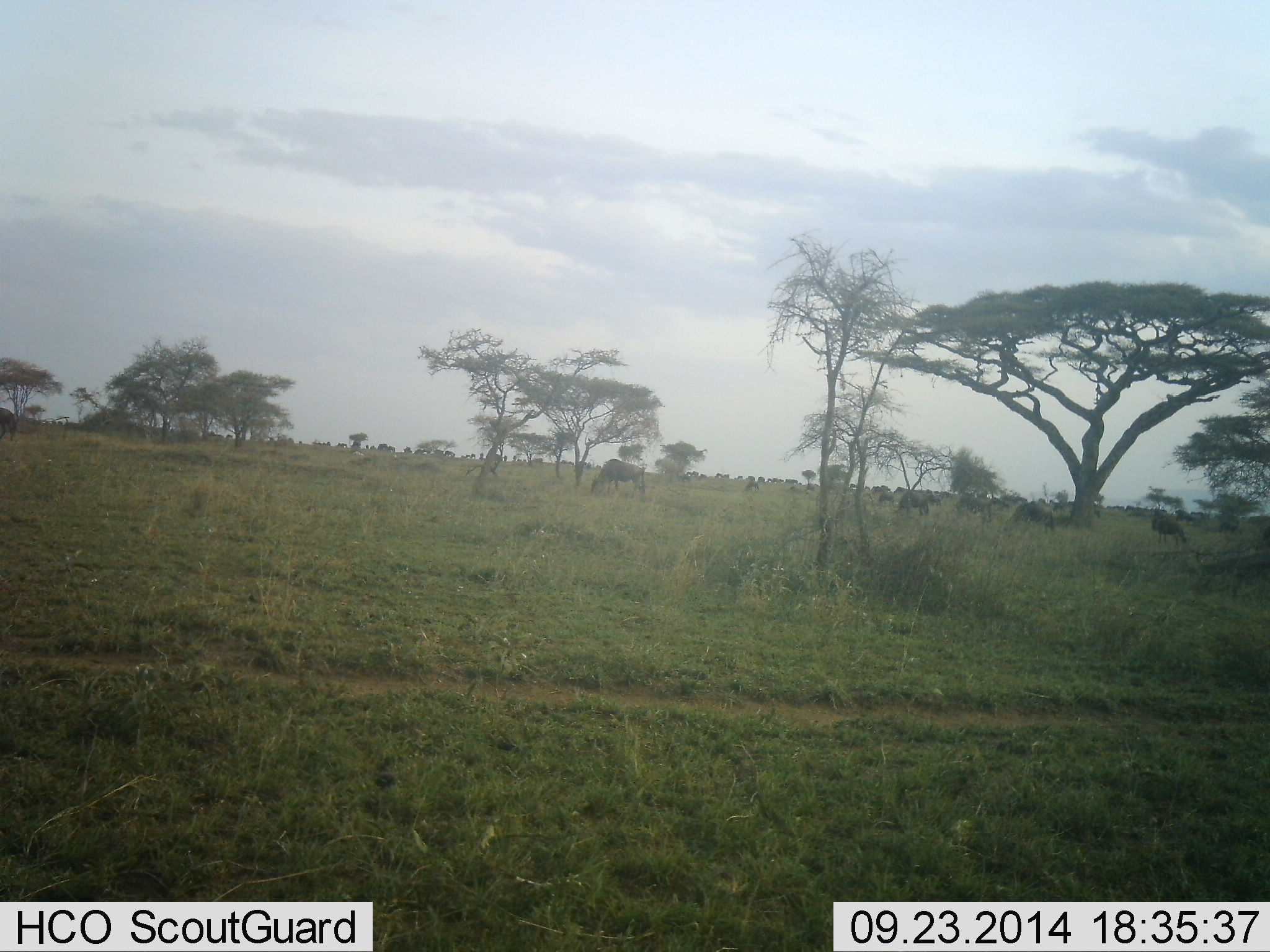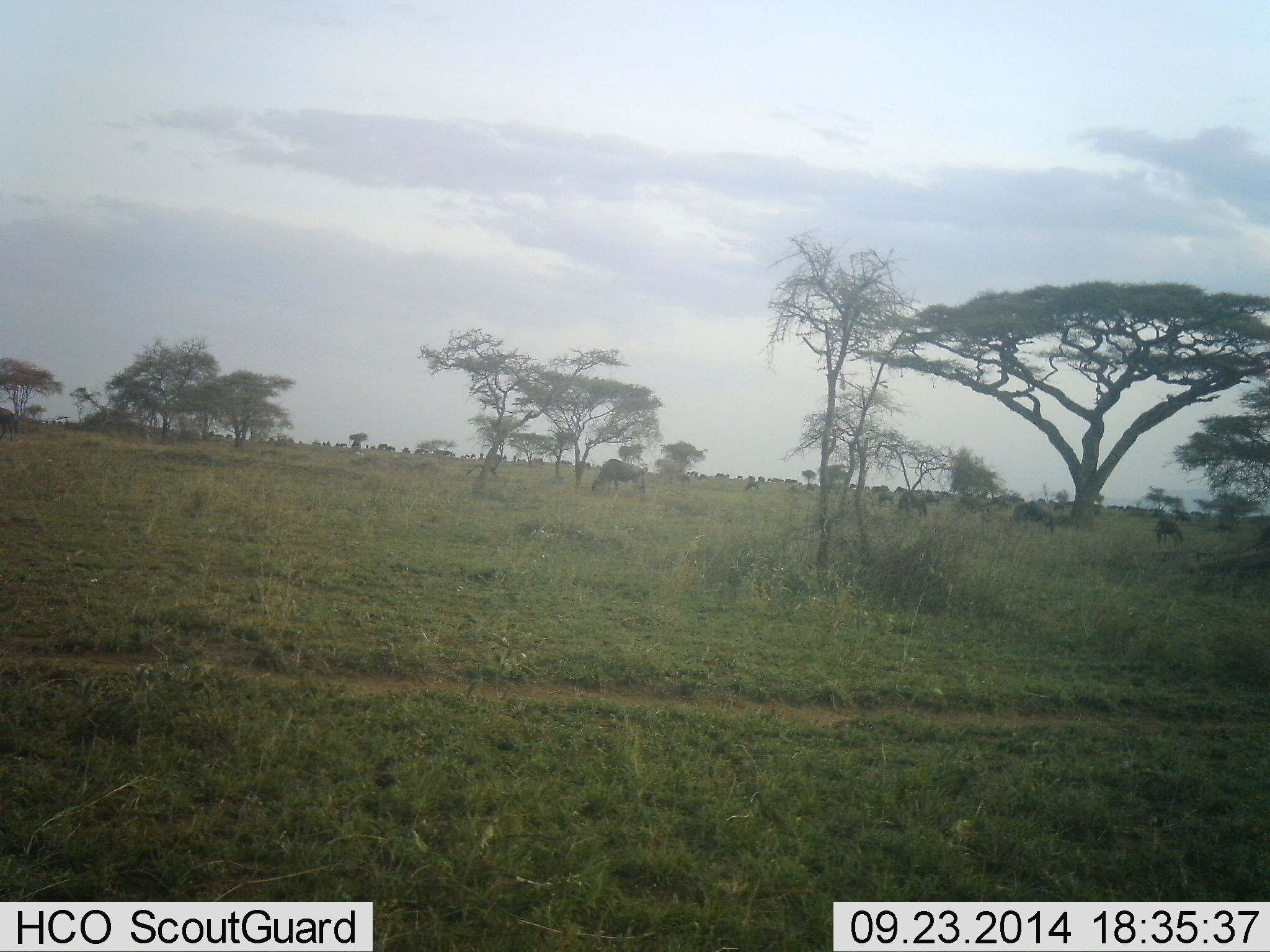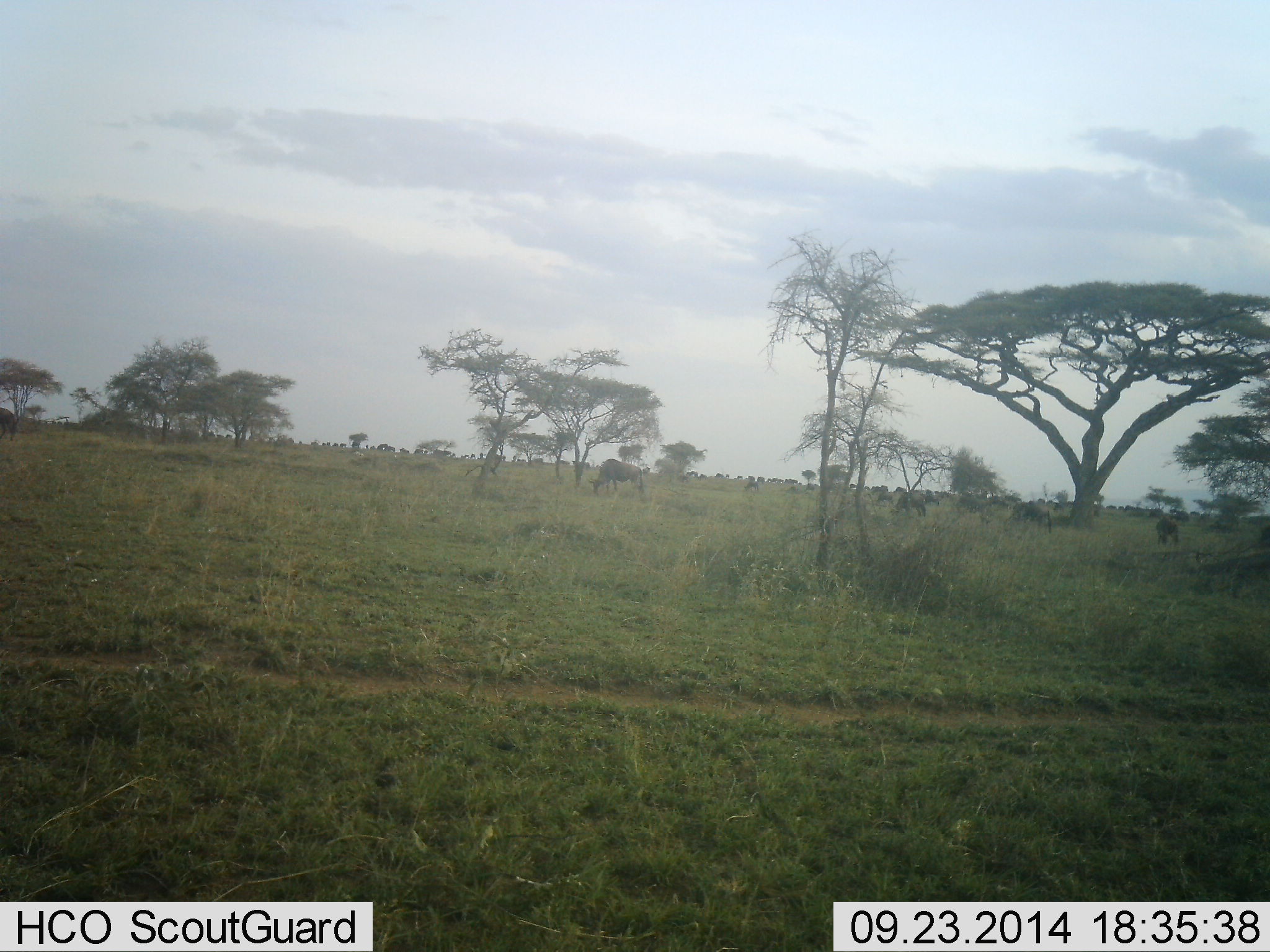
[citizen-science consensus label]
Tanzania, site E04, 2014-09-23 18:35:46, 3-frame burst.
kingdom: Animalia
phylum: Chordata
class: Mammalia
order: Artiodactyla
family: Bovidae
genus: Connochaetes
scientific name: Connochaetes taurinus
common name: blue wildebeest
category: wildebeest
Wildebeest (blue wildebeest) (Connochaetes taurinus), count 11-50. Behavior (volunteer vote fractions): standing 30%, resting 0%, moving 30%, interacting 0%. Young present (vote fraction): 0%. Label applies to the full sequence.